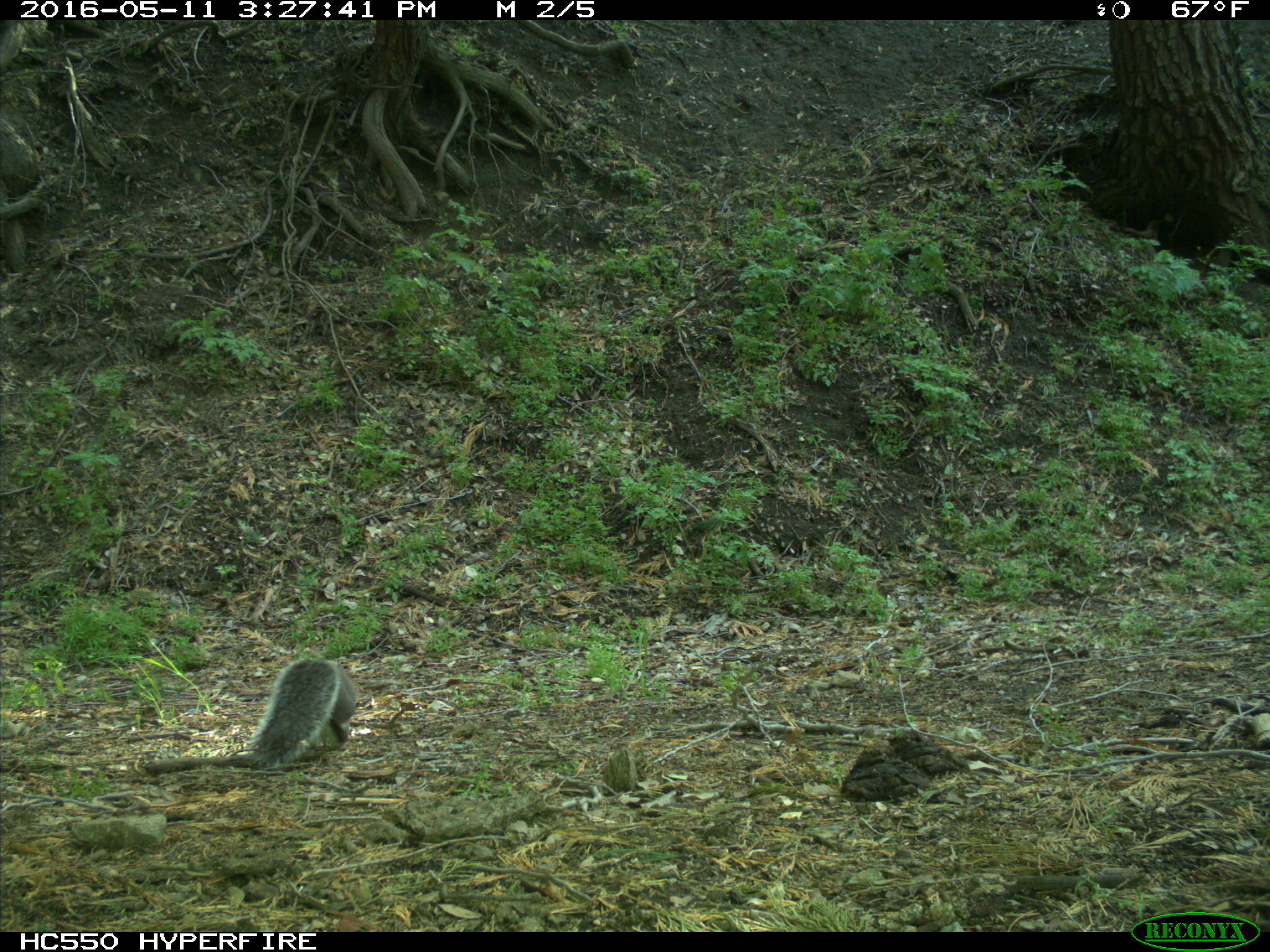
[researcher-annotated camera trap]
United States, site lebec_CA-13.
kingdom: Animalia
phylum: Chordata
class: Mammalia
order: Rodentia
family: Sciuridae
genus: Sciurus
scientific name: Sciurus carolinensis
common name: eastern gray squirrel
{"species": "Sciurus carolinensis (eastern gray squirrel)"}